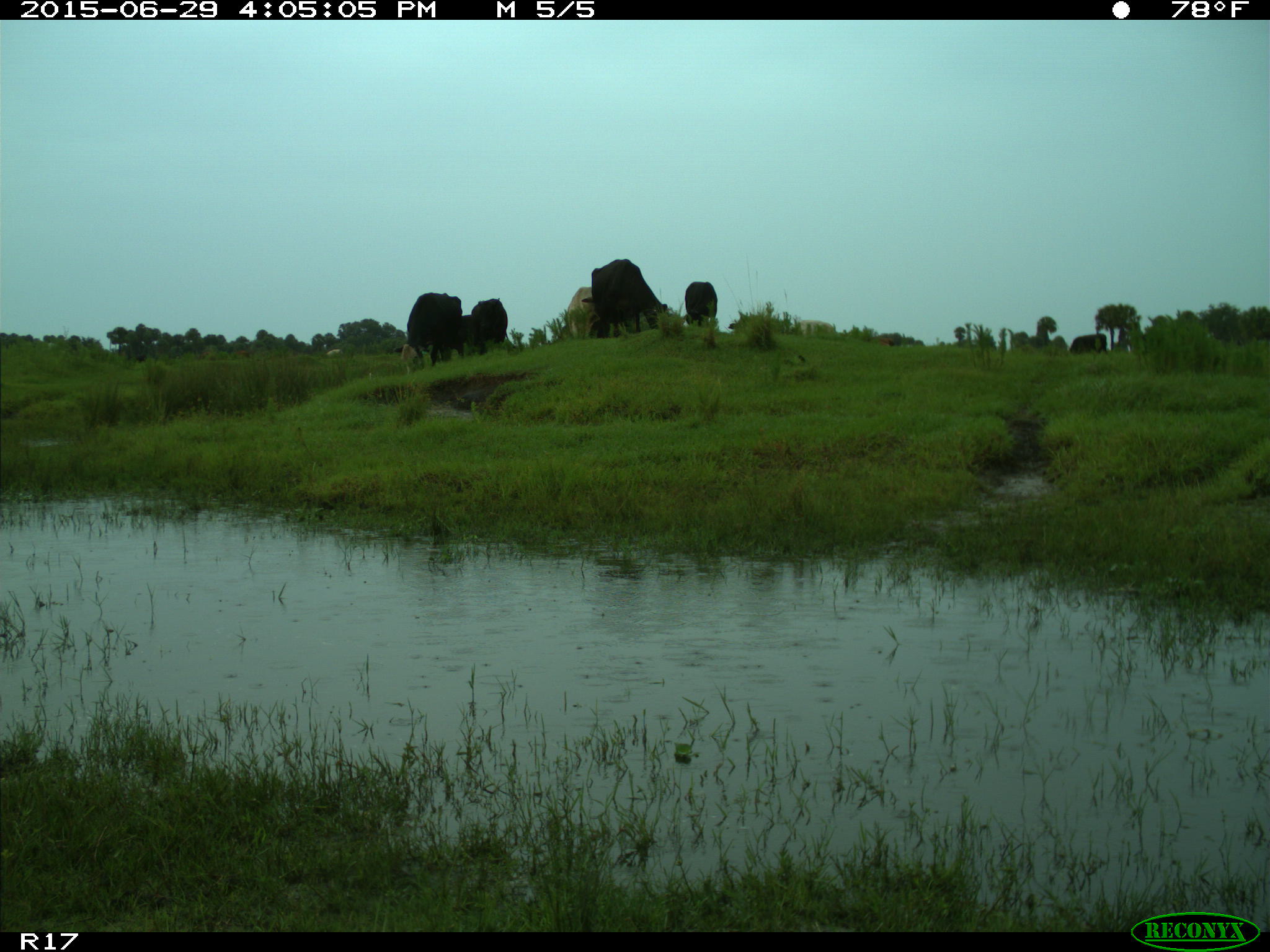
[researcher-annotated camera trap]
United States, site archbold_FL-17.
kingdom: Animalia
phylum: Chordata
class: Mammalia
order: Artiodactyla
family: Bovidae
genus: Bos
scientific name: Bos taurus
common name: domestic cow